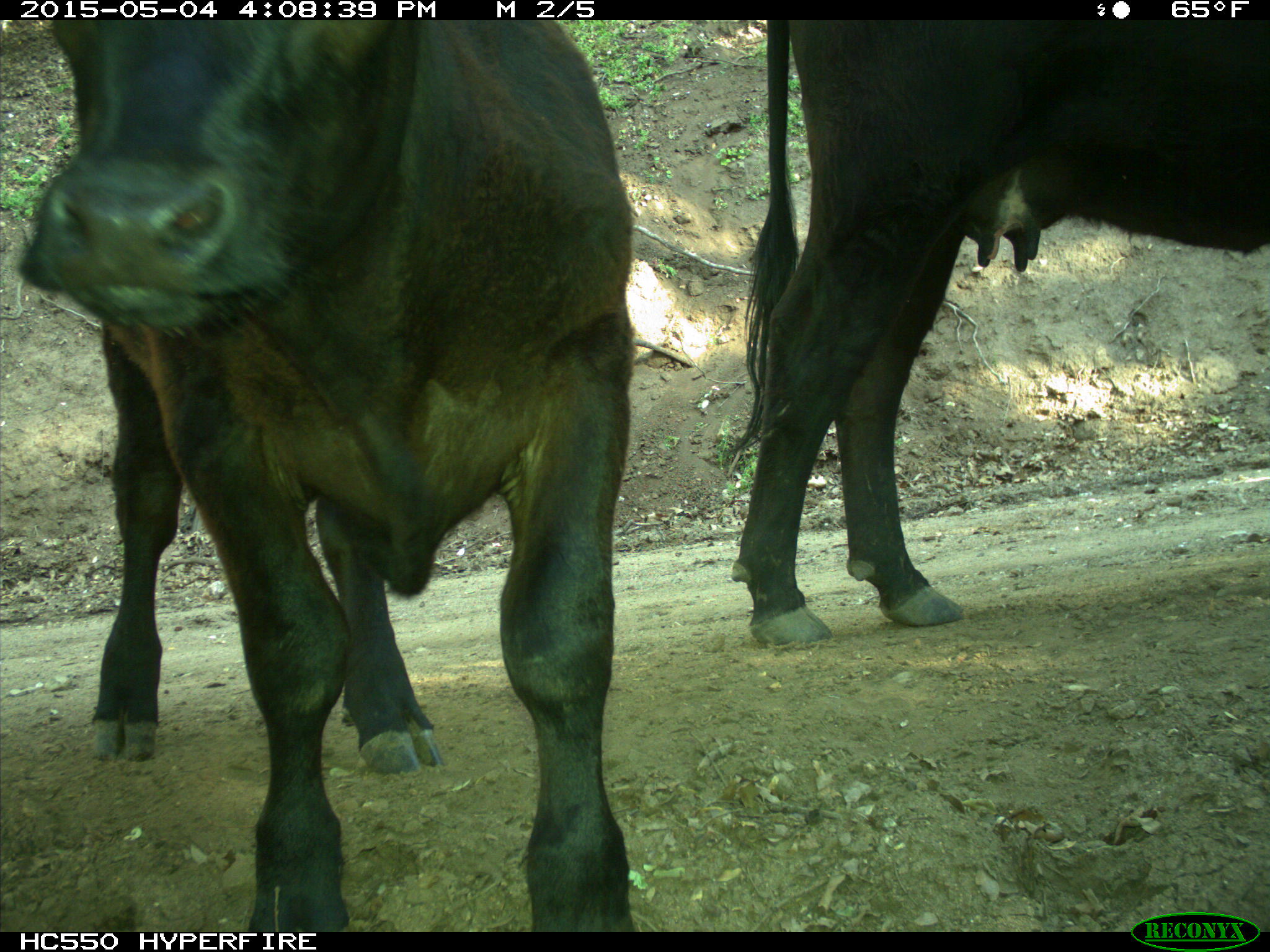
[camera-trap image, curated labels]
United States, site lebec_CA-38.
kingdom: Animalia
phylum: Chordata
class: Mammalia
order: Artiodactyla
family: Bovidae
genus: Bos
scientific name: Bos taurus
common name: domestic cow